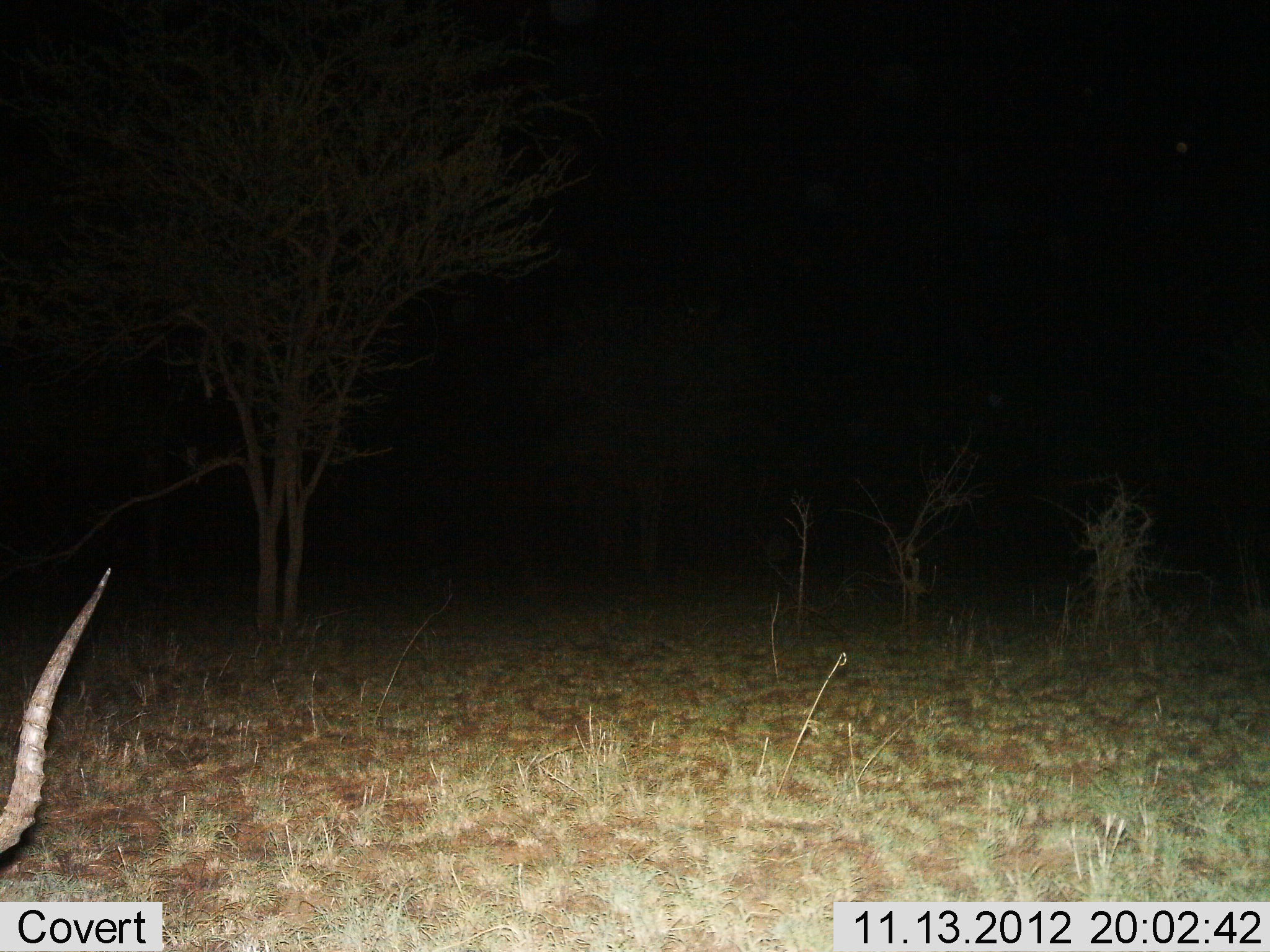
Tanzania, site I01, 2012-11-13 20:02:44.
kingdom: Animalia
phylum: Chordata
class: Mammalia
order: Artiodactyla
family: Bovidae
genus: Aepyceros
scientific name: Aepyceros melampus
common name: impala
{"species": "impala (Aepyceros melampus)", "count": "1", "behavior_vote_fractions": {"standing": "50%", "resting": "20%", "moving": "10%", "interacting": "0%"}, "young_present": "0%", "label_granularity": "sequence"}